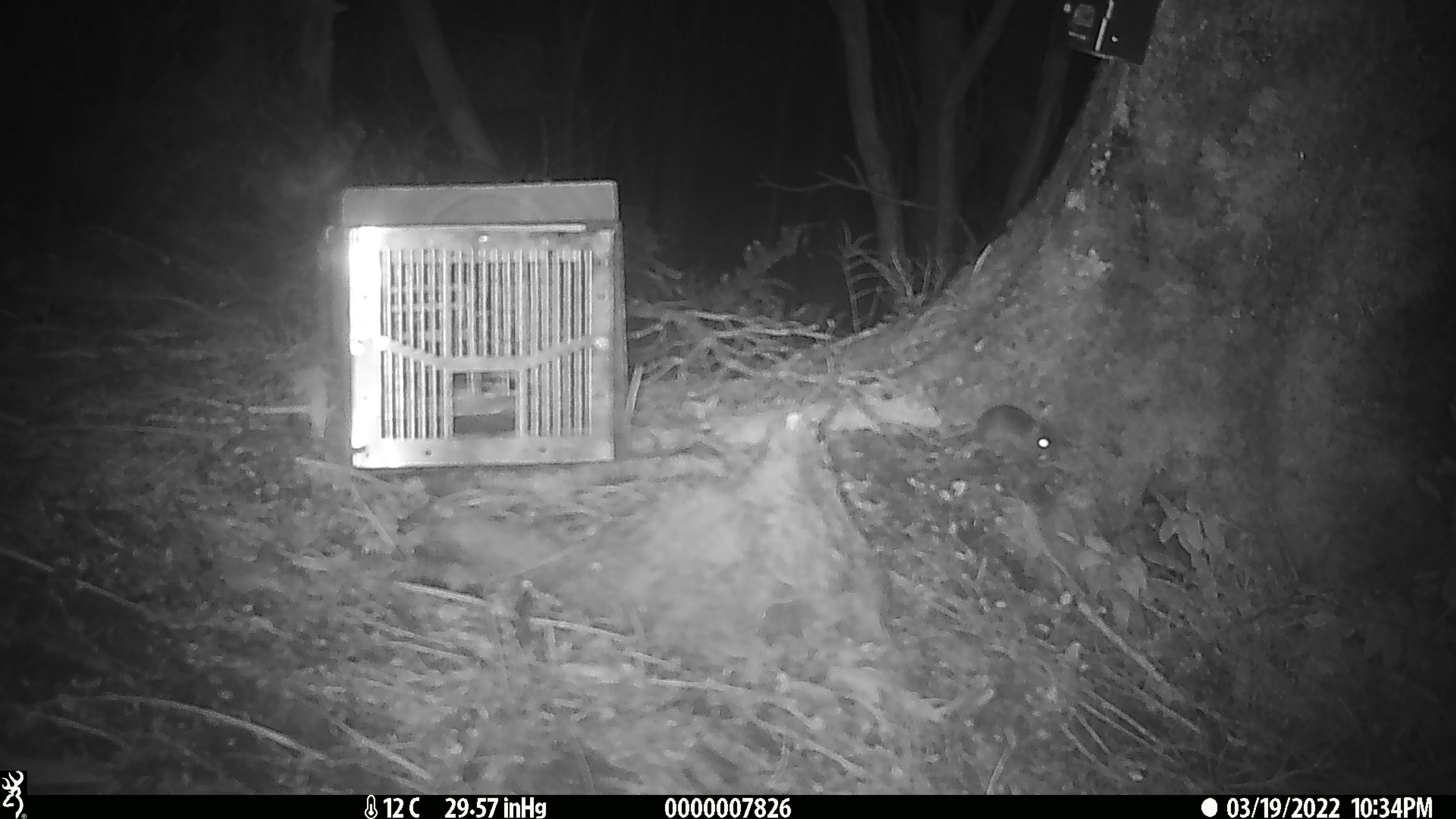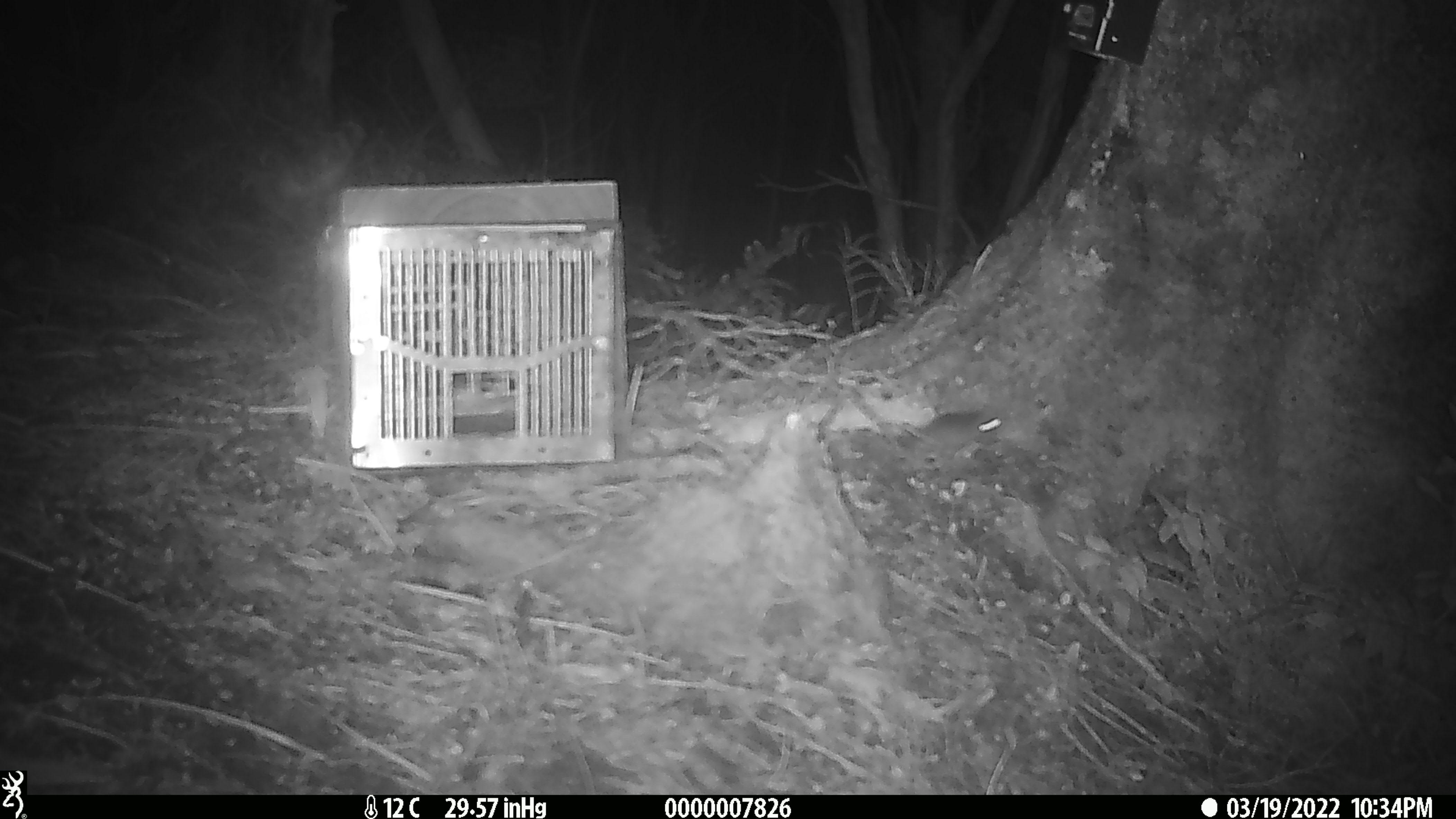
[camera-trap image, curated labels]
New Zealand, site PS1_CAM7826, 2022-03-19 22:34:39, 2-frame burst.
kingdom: Animalia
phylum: Chordata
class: Mammalia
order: Rodentia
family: Muridae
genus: Mus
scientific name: Mus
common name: mouse